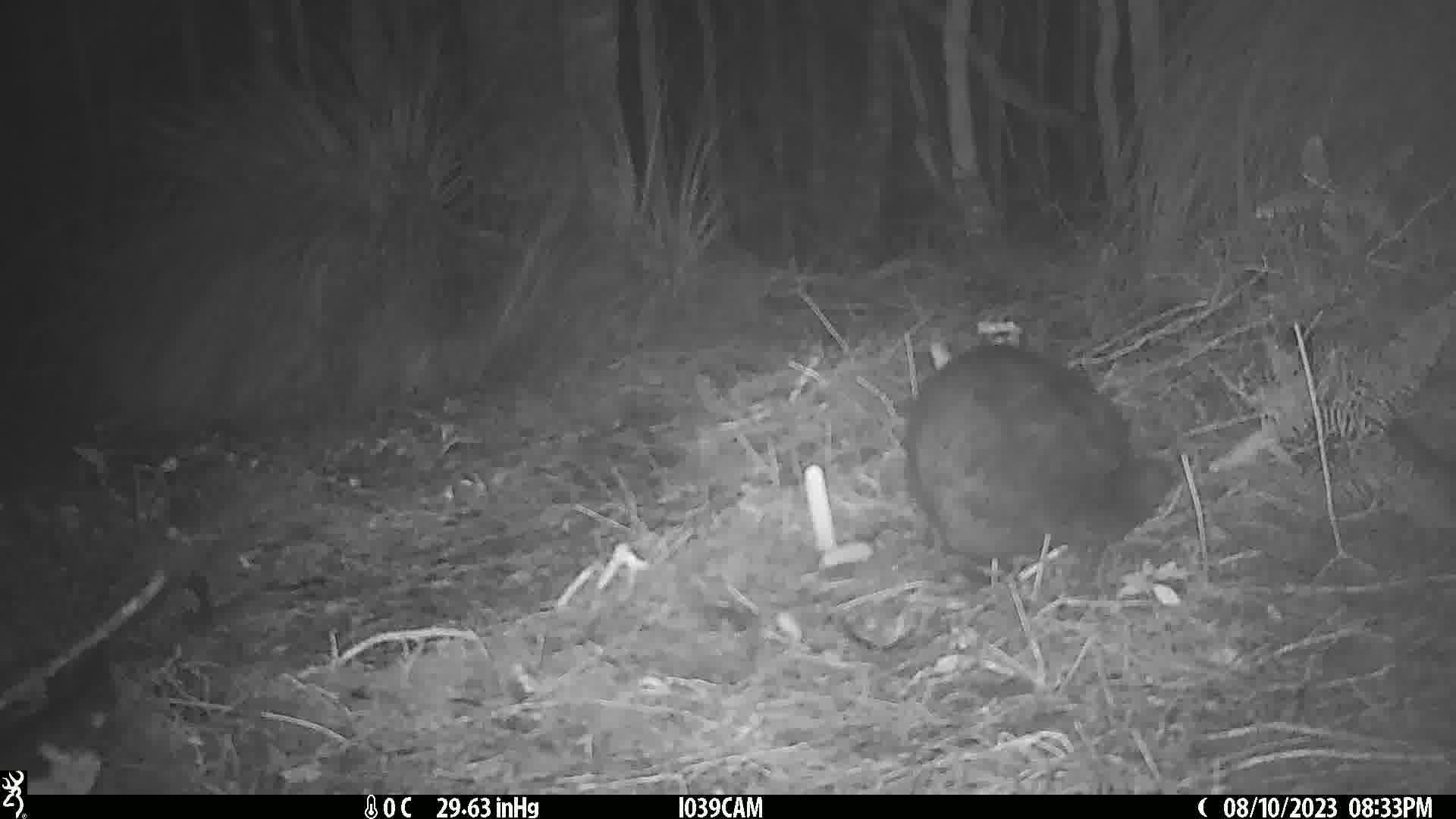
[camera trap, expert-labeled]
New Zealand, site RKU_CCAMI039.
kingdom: Animalia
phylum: Chordata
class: Mammalia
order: Diprotodontia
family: Phalangeridae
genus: Trichosurus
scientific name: Trichosurus vulpecula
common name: common brushtail possum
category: possum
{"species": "possum (common brushtail possum) (Trichosurus vulpecula)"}